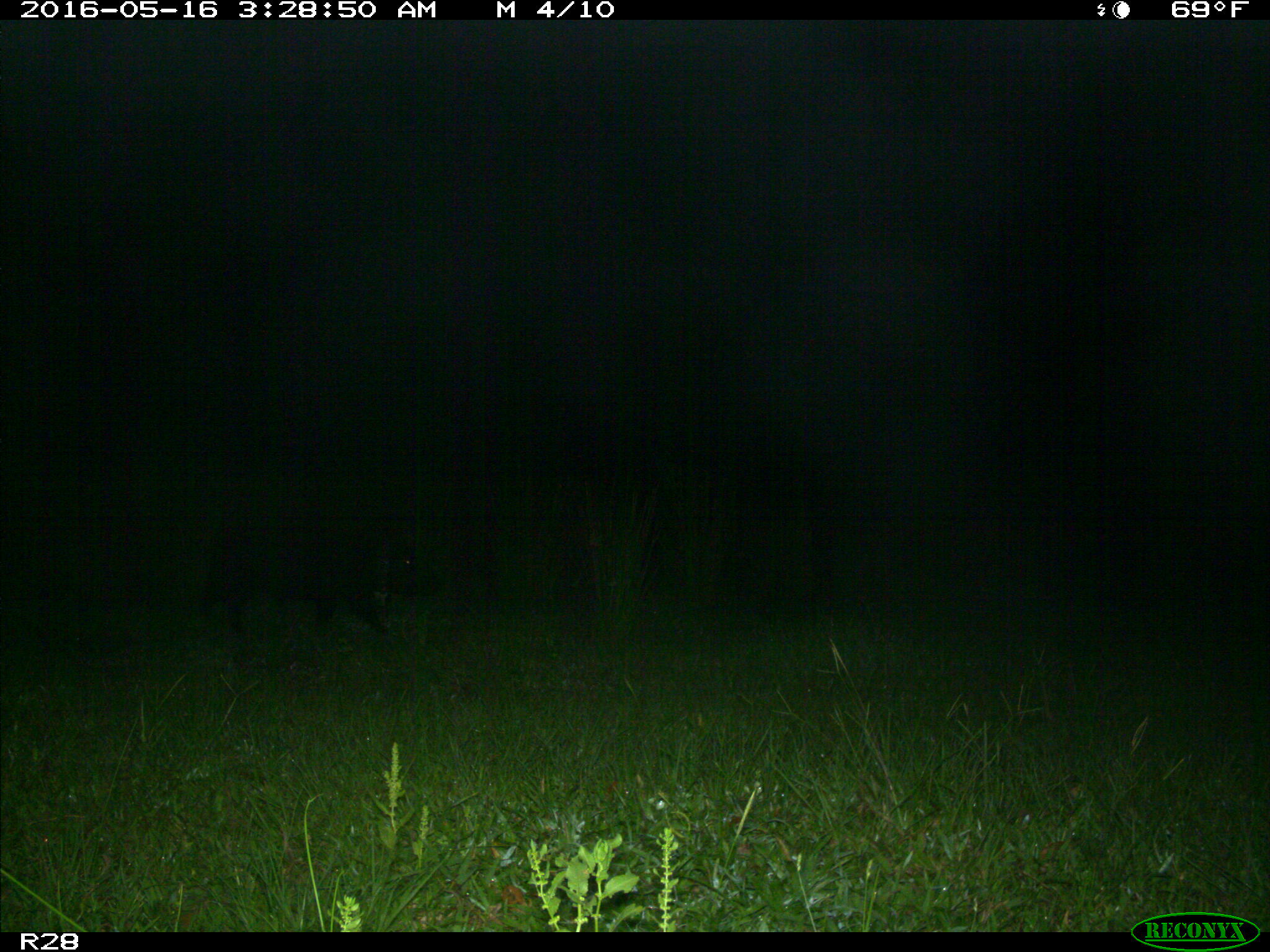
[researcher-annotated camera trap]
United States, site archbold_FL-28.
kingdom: Animalia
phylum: Chordata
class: Mammalia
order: Artiodactyla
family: Suidae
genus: Sus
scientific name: Sus scrofa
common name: wild boar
Sus scrofa (wild boar).